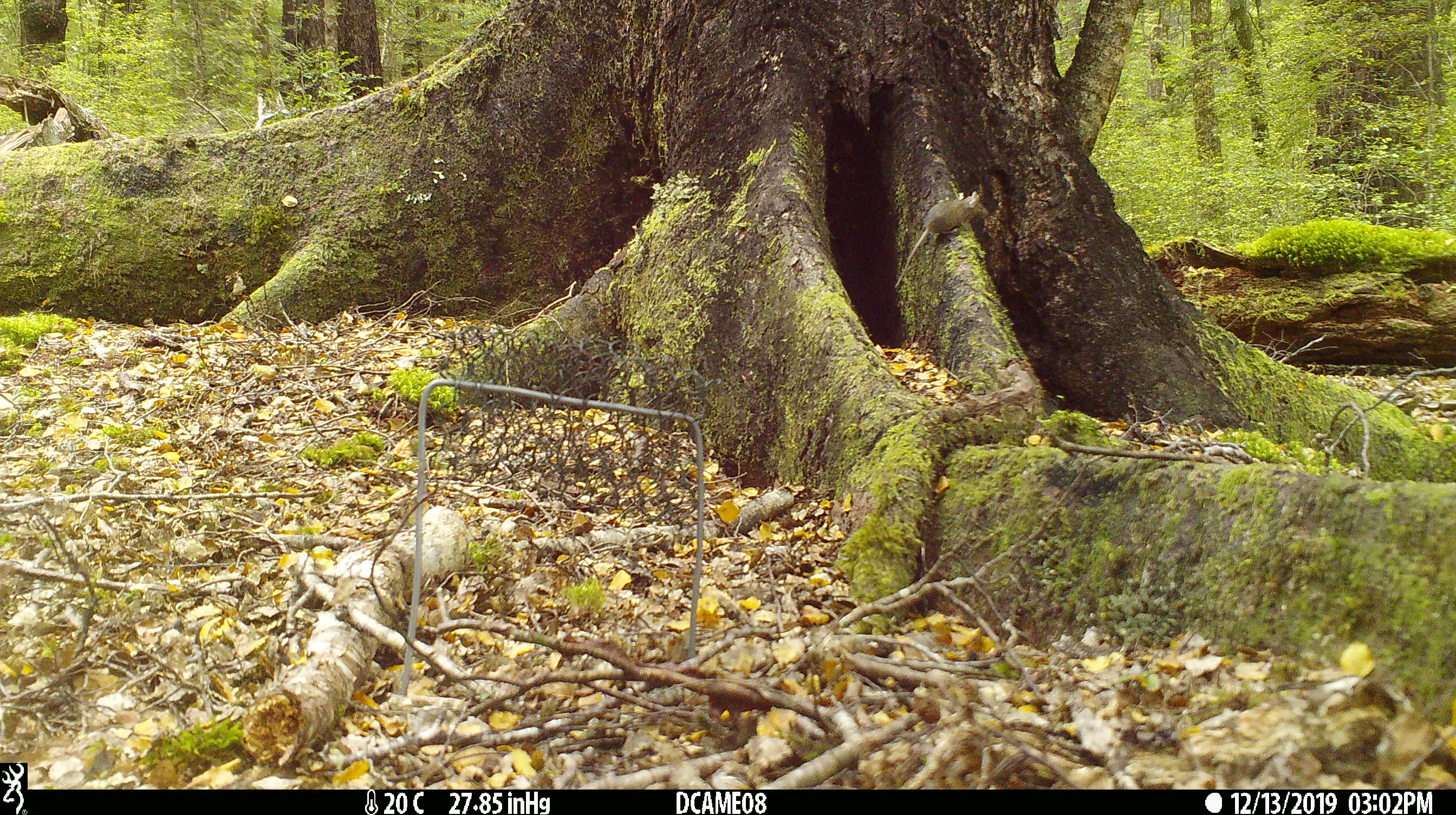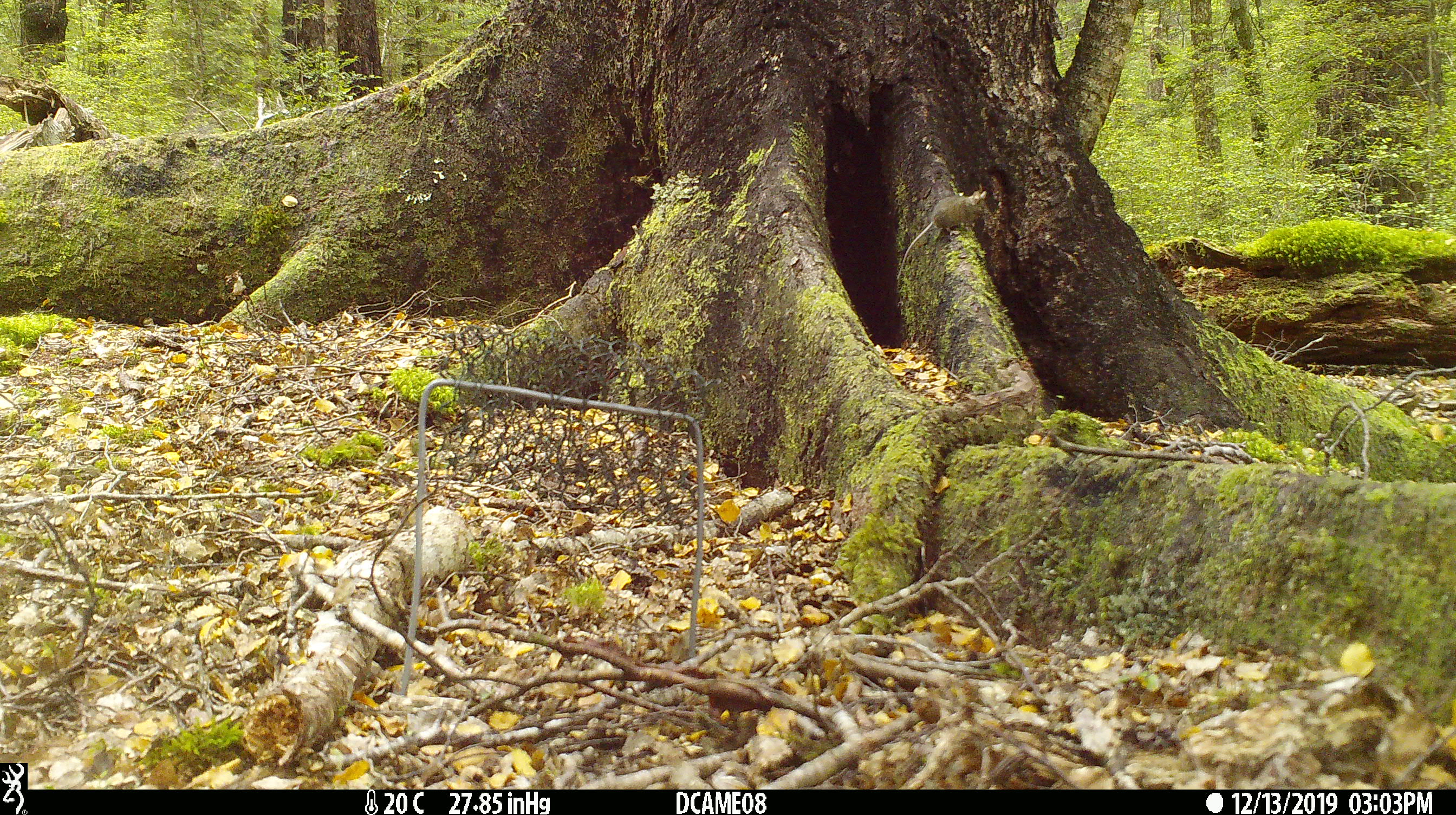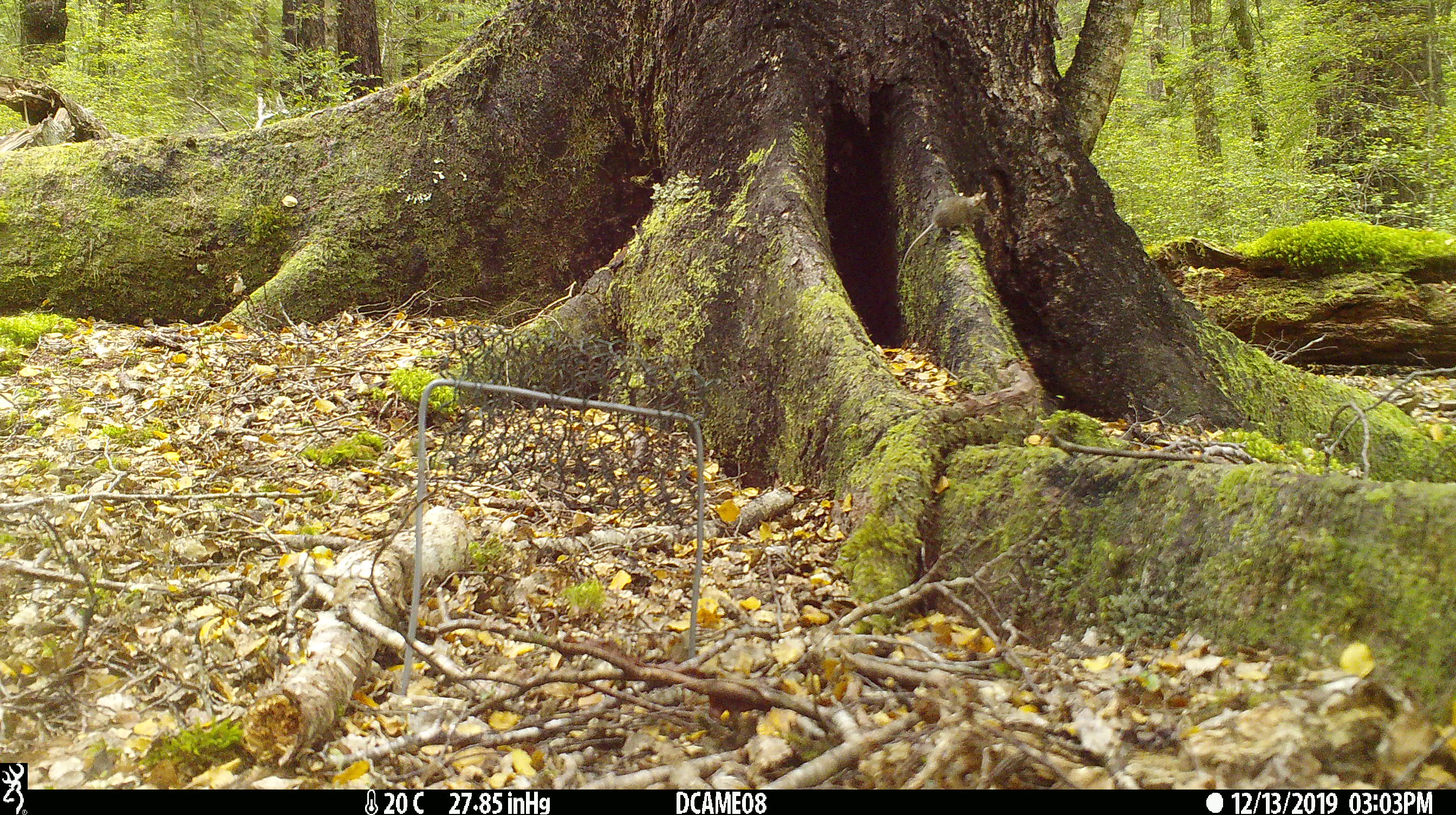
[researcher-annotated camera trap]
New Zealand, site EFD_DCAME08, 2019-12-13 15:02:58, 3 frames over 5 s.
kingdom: Animalia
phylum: Chordata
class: Mammalia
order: Rodentia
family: Muridae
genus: Mus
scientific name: Mus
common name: mouse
Mouse (Mus).